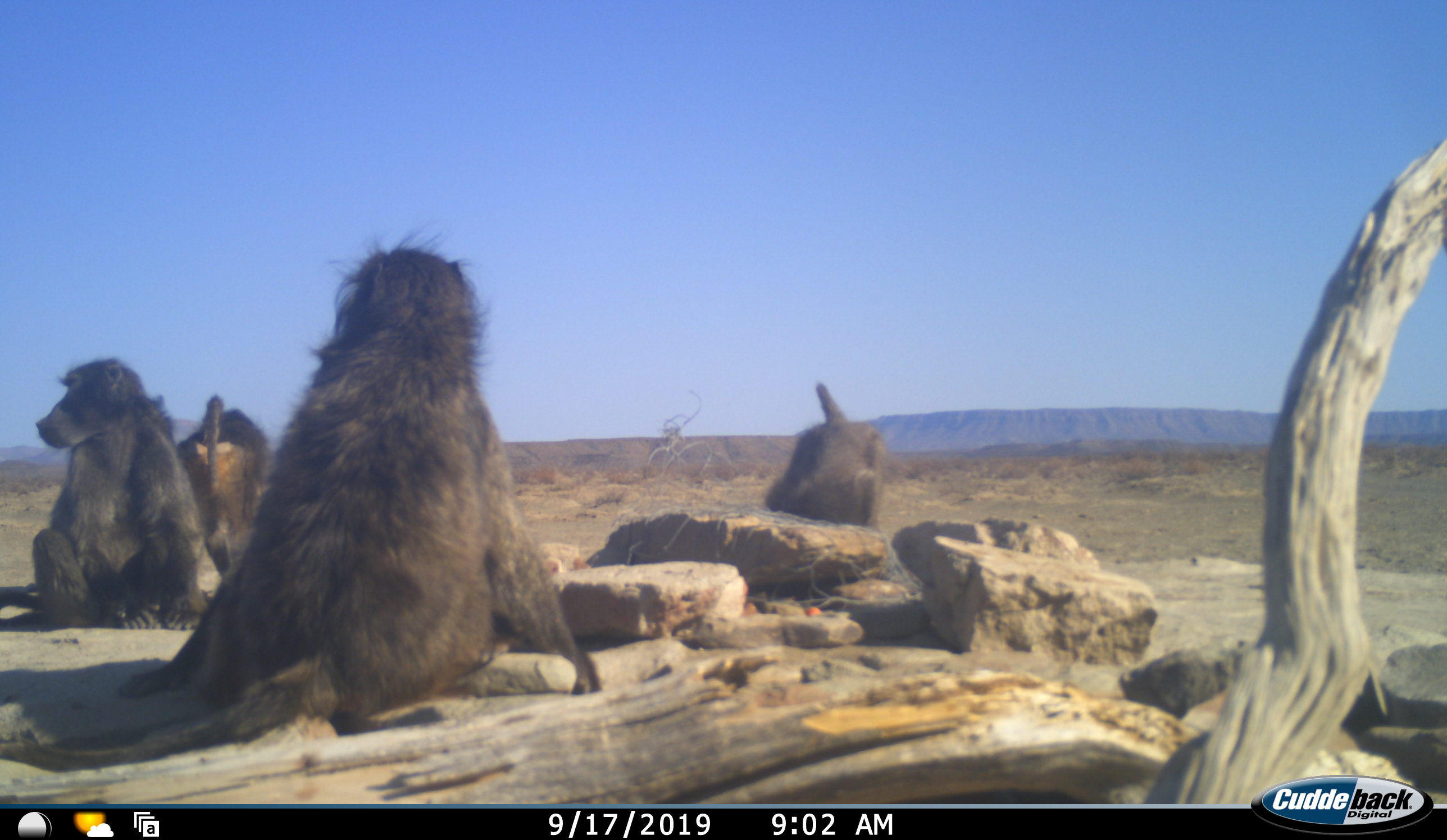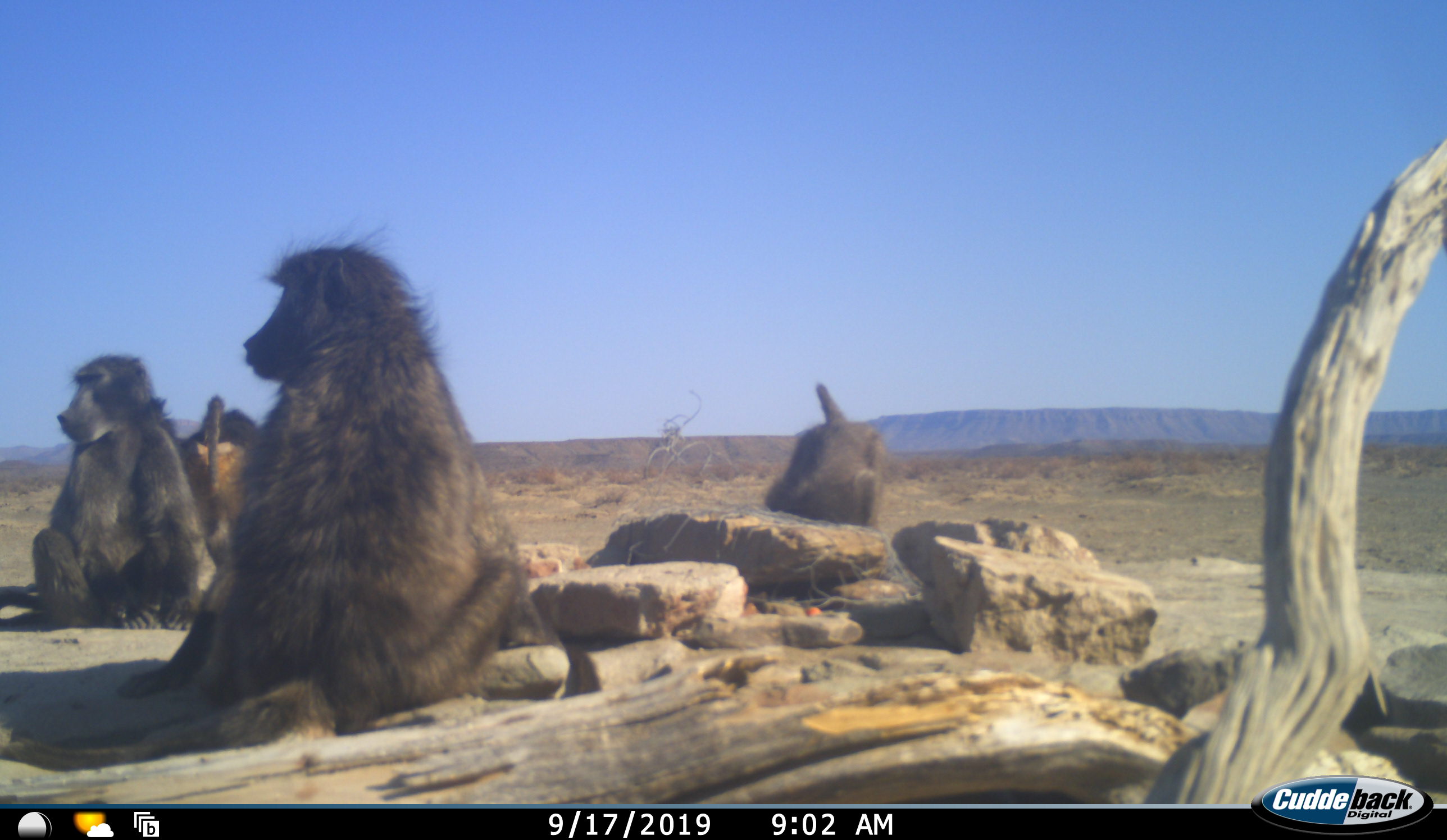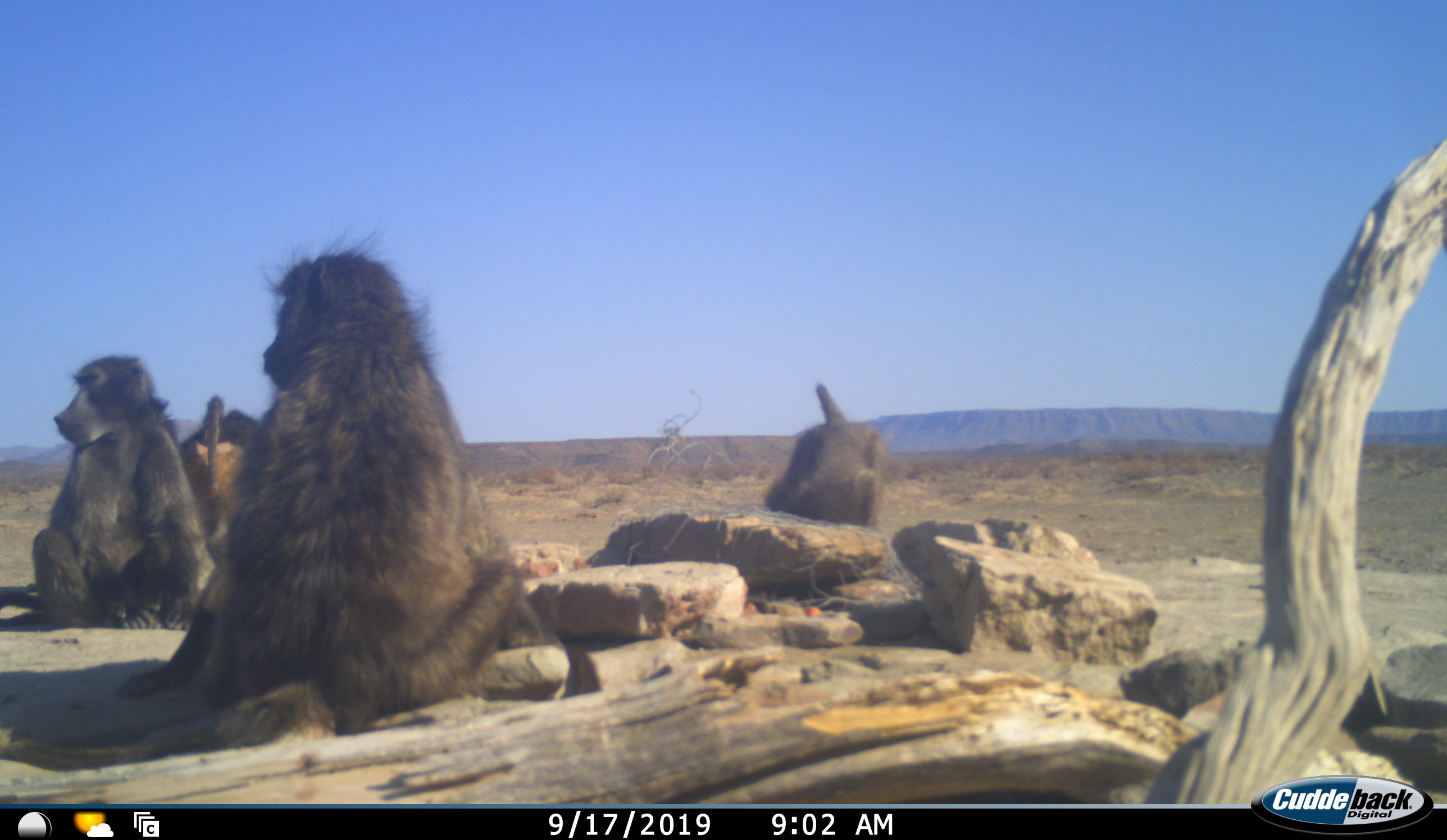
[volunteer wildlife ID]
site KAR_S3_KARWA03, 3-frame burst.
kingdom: Animalia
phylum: Chordata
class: Mammalia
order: Primates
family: Cercopithecidae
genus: Papio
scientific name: Papio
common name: baboon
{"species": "baboon (Papio)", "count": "4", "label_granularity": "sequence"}